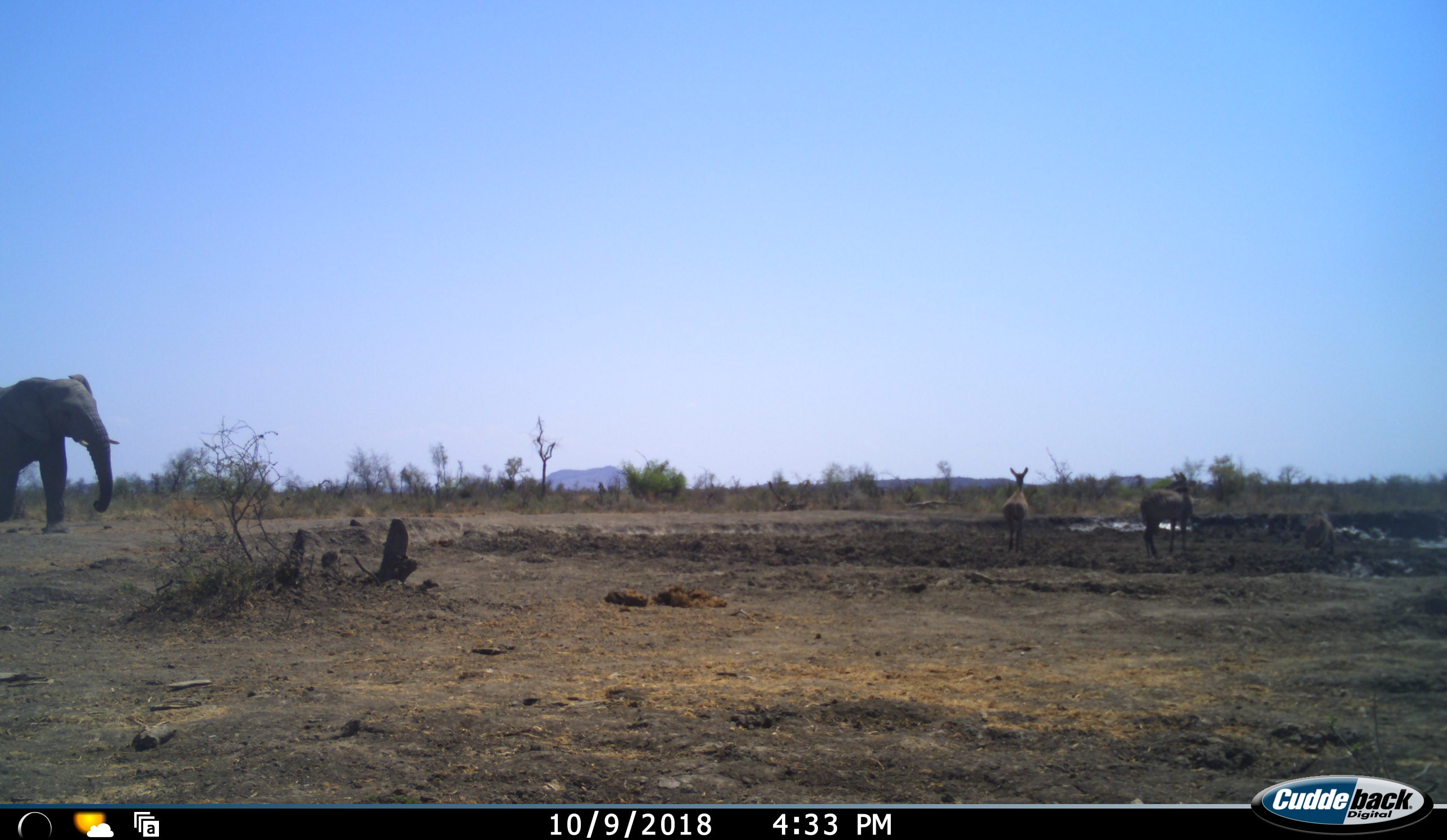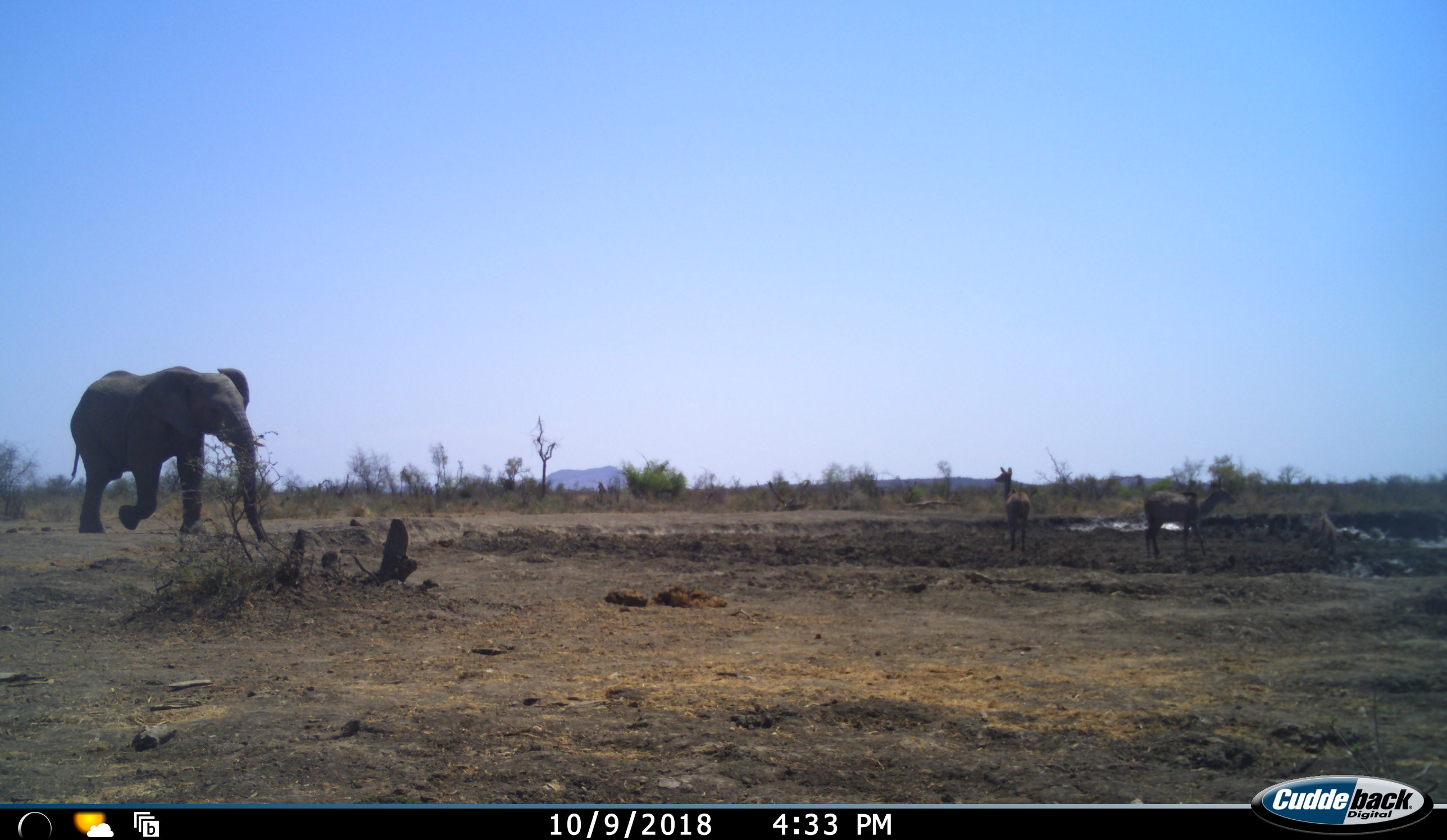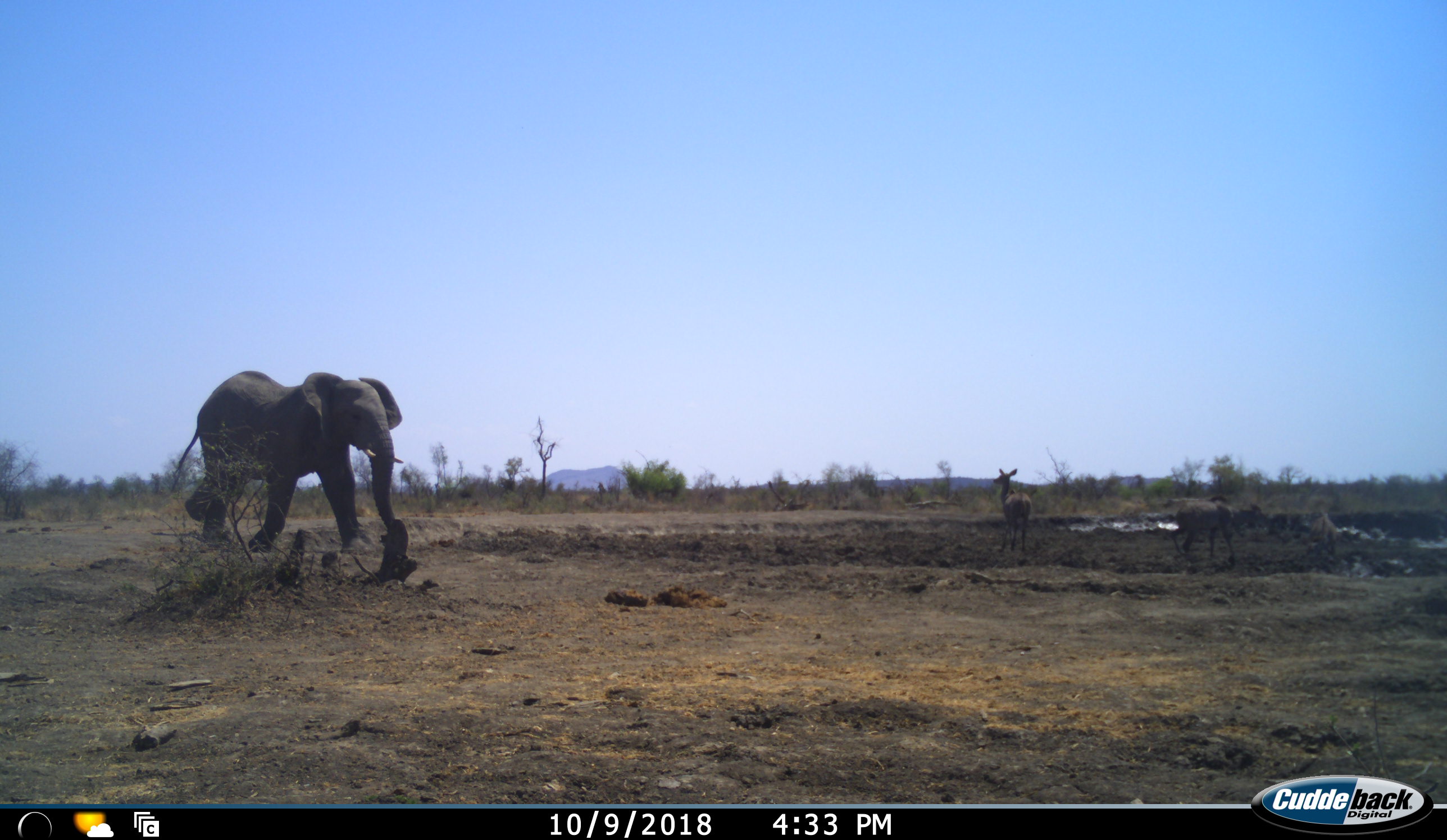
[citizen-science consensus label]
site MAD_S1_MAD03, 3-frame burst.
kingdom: Animalia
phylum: Chordata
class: Mammalia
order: Proboscidea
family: Elephantidae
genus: Loxodonta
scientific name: Loxodonta africana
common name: african bush elephant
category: elephant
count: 1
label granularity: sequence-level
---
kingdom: Animalia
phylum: Chordata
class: Mammalia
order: Artiodactyla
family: Bovidae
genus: Aepyceros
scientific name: Aepyceros melampus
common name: impala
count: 2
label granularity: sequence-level